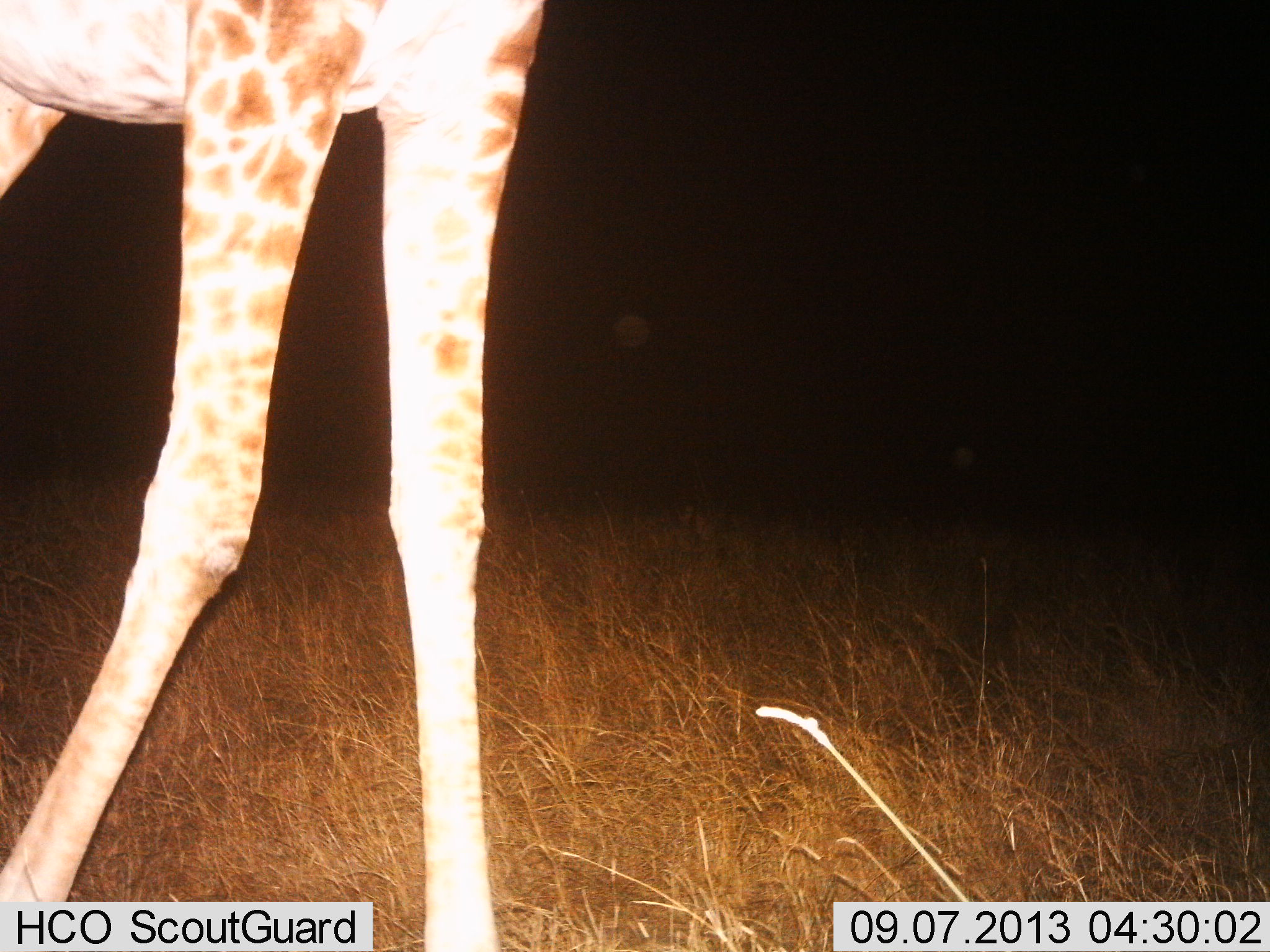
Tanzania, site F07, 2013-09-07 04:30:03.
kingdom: Animalia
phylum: Chordata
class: Mammalia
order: Artiodactyla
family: Giraffidae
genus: Giraffa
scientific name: Giraffa camelopardalis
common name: giraffe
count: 1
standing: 20%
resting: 0%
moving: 80%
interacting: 0%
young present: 10%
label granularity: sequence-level